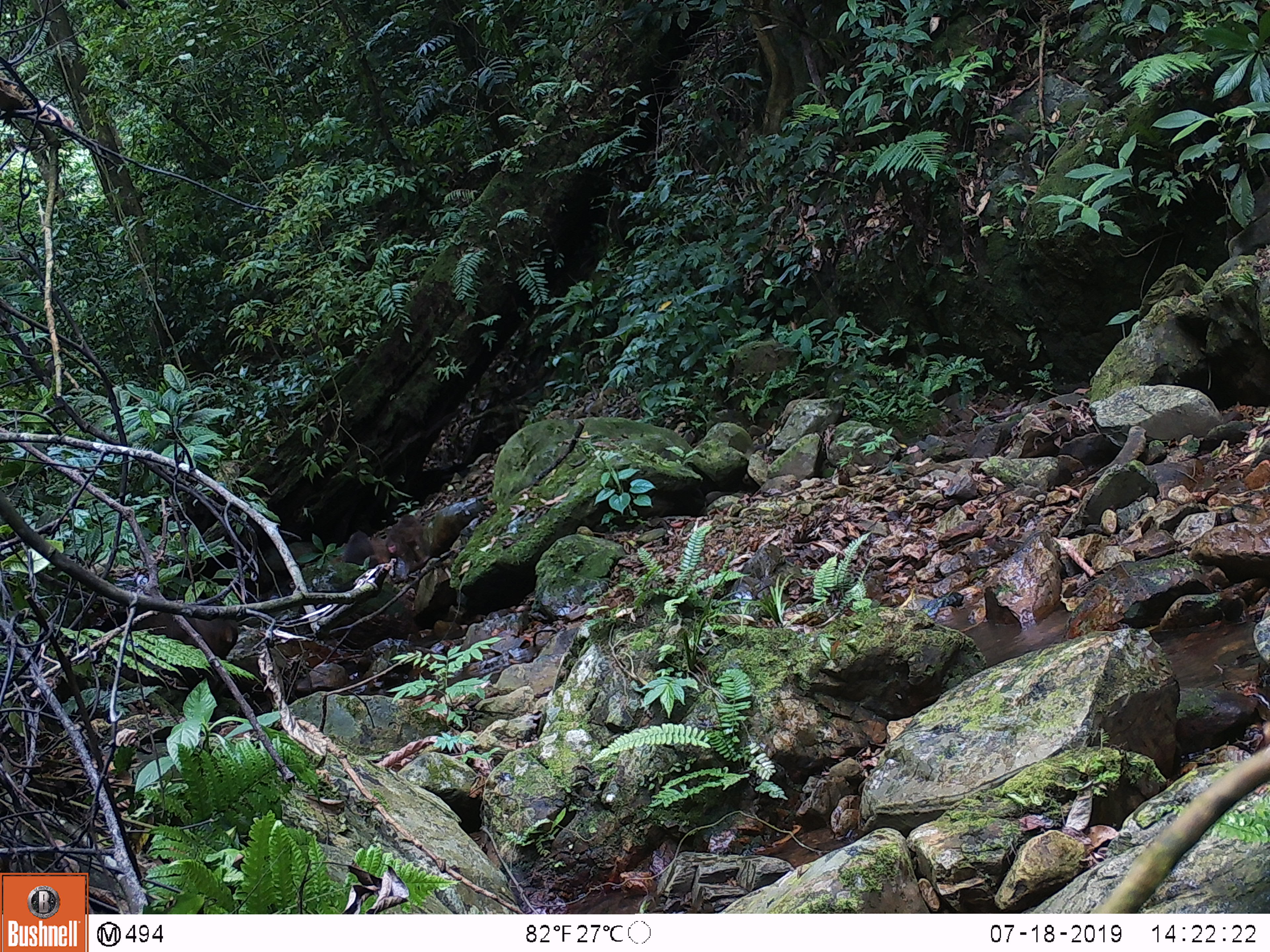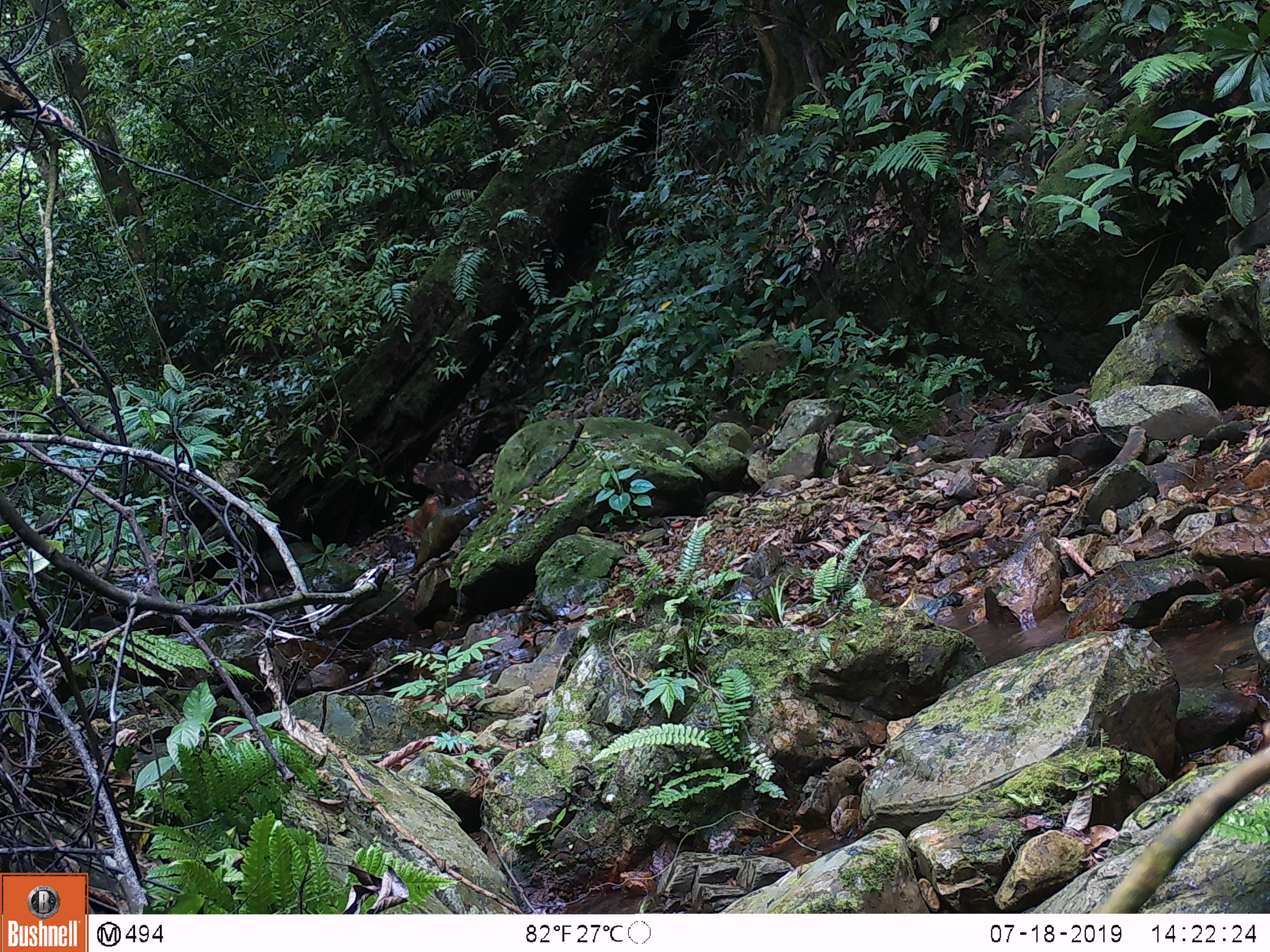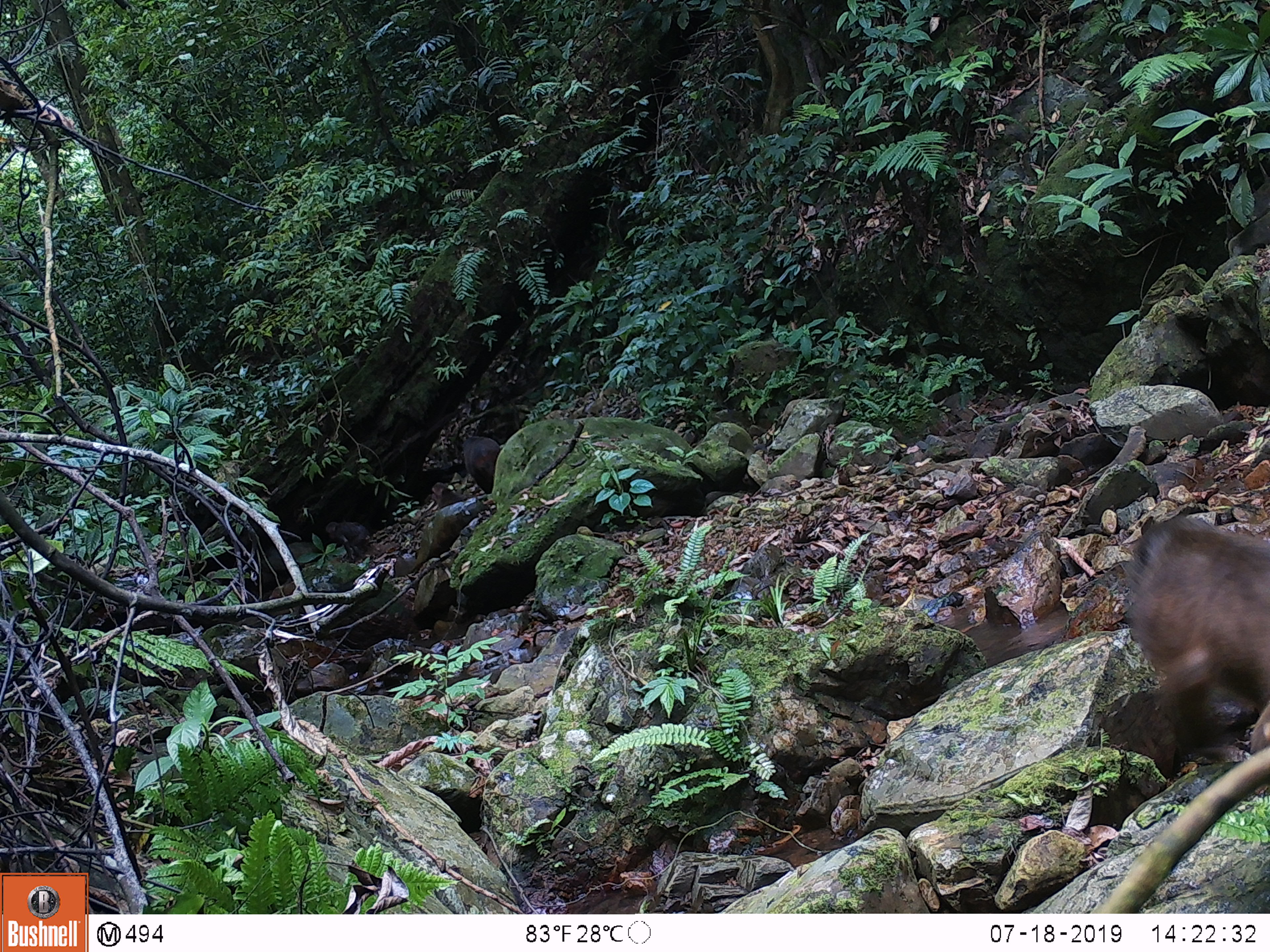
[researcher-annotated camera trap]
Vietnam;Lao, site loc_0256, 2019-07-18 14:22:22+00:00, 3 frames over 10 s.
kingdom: Animalia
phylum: Chordata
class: Mammalia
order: Primates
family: Cercopithecidae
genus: Macaca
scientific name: Macaca arctoides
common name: stump-tailed macaque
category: stump tailed macaque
Stump tailed macaque (stump-tailed macaque) (Macaca arctoides). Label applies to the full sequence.